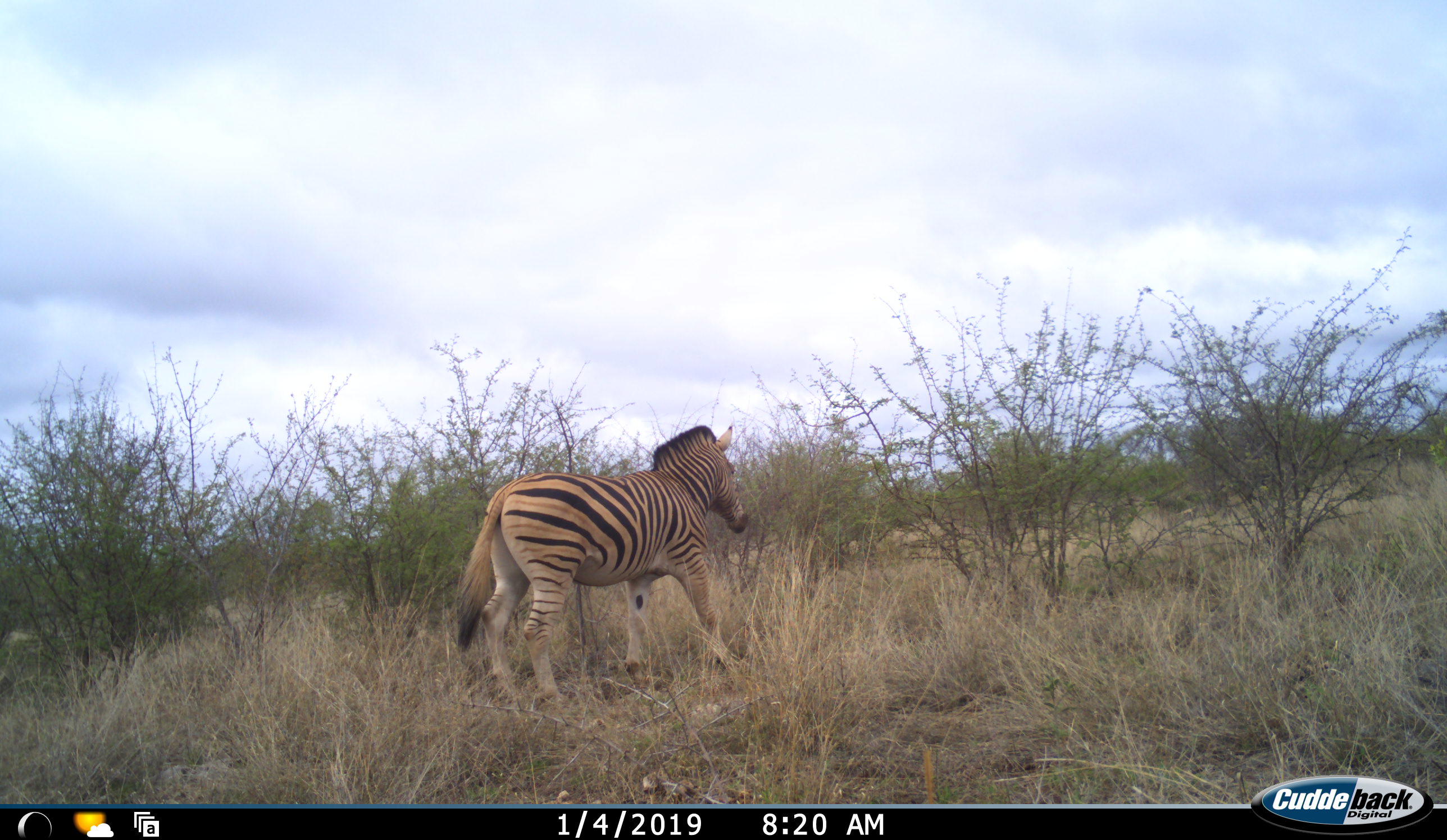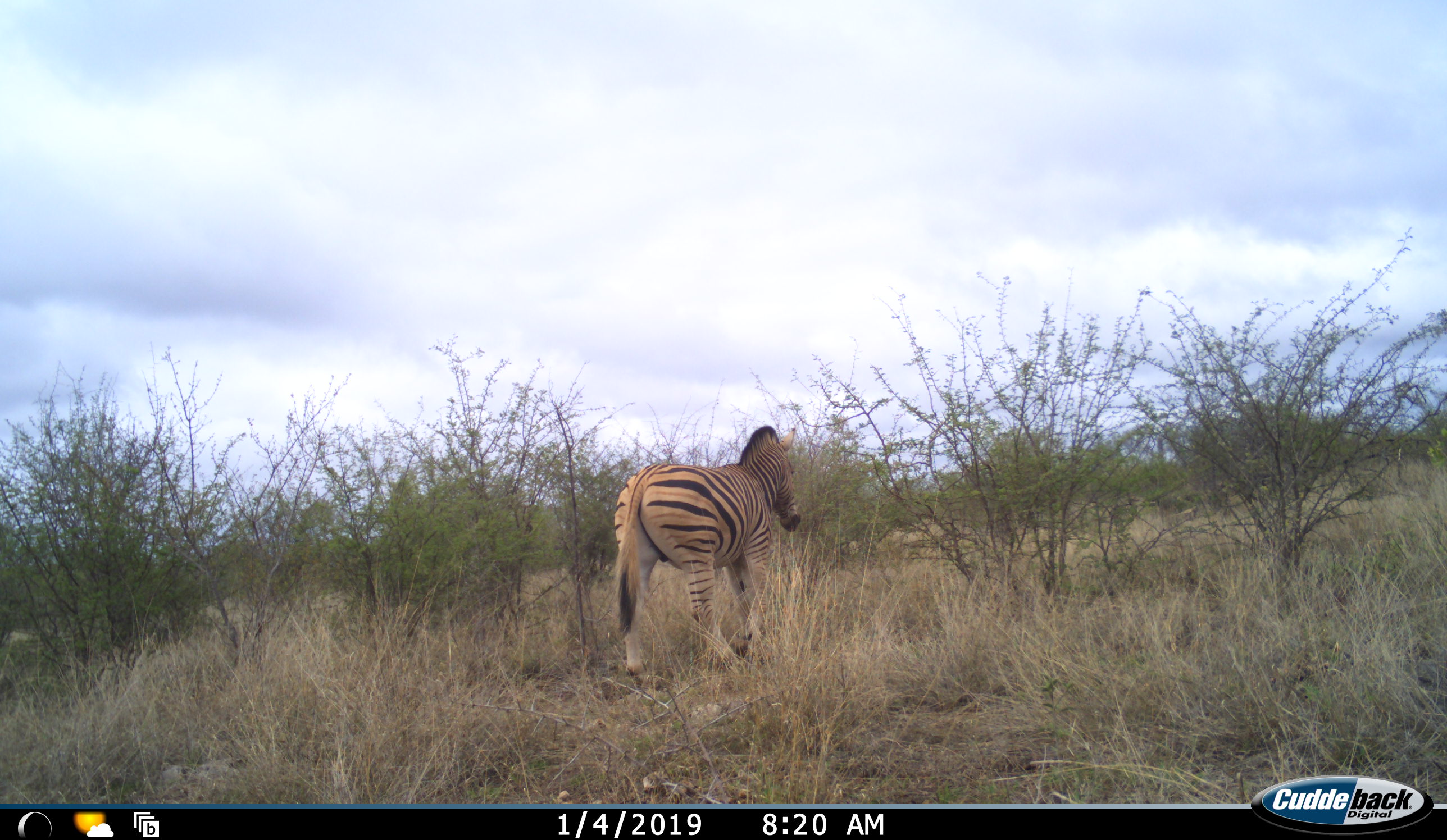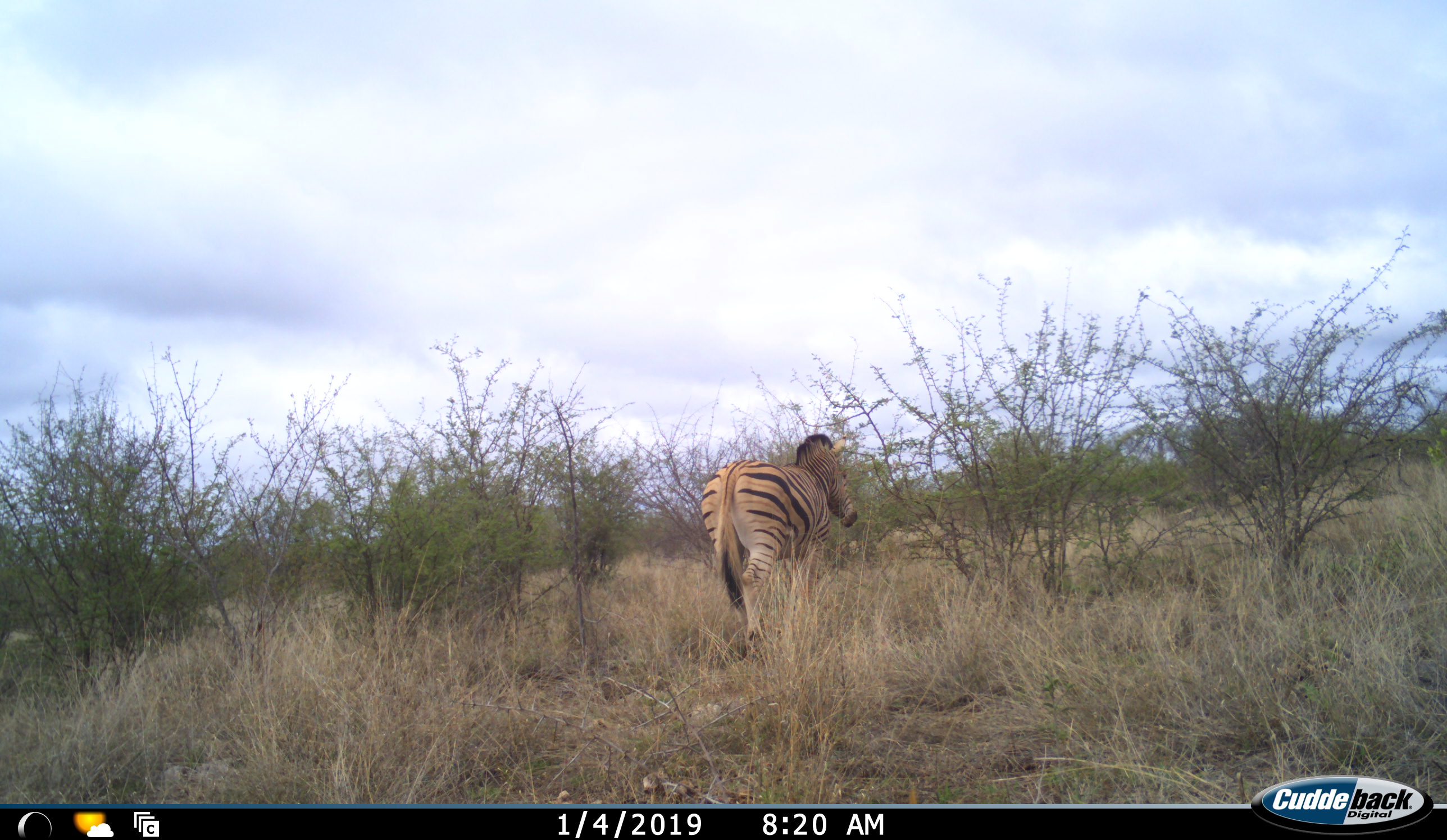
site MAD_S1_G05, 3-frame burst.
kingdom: Animalia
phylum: Chordata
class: Mammalia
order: Perissodactyla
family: Equidae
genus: Equus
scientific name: Equus quagga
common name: plains zebra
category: zebraplains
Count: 1.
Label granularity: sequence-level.